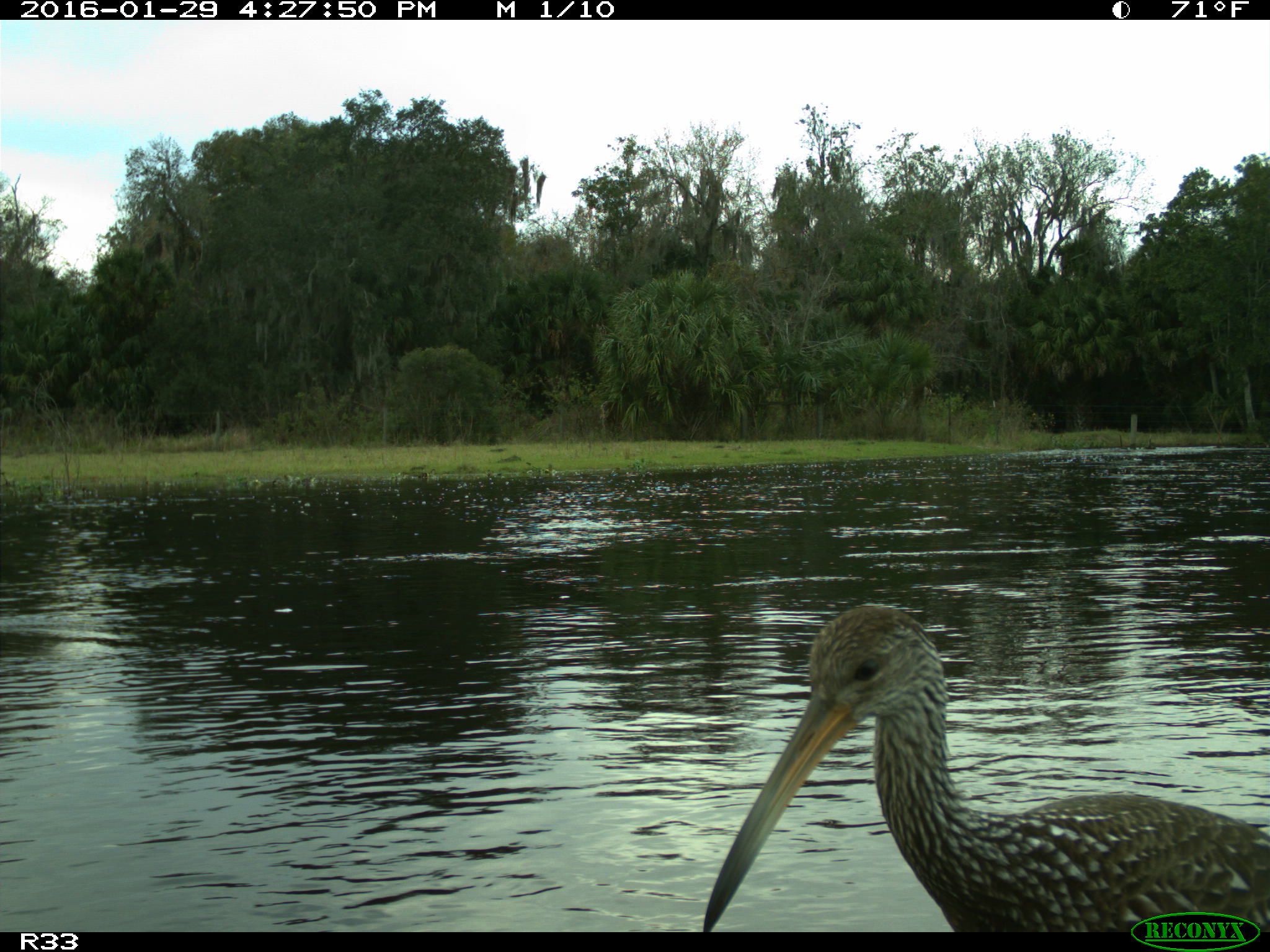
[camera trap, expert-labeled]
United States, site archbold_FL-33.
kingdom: Animalia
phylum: Chordata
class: Aves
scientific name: Aves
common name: birds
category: unidentified bird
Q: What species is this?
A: Unidentified bird (birds) (Aves).